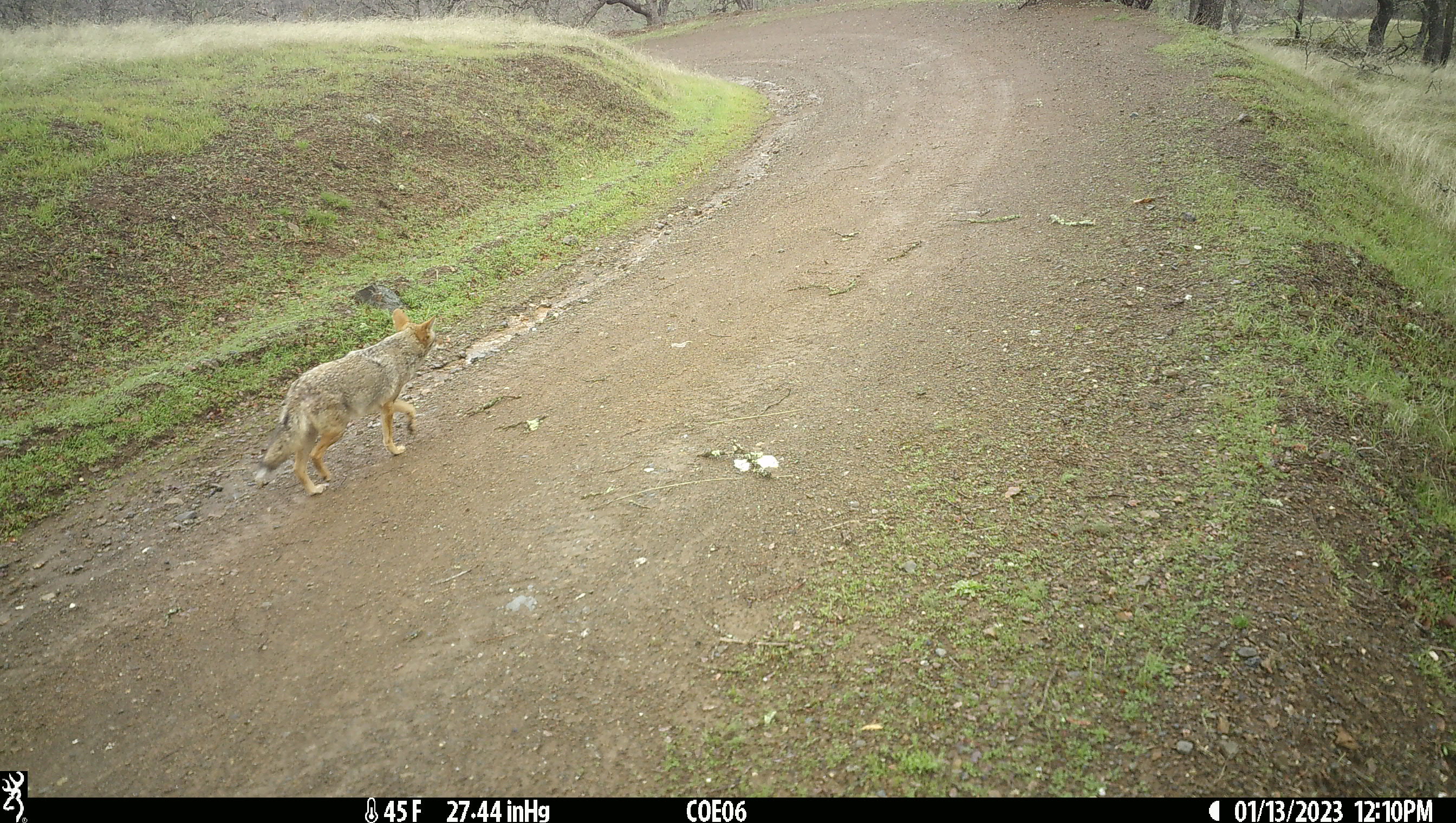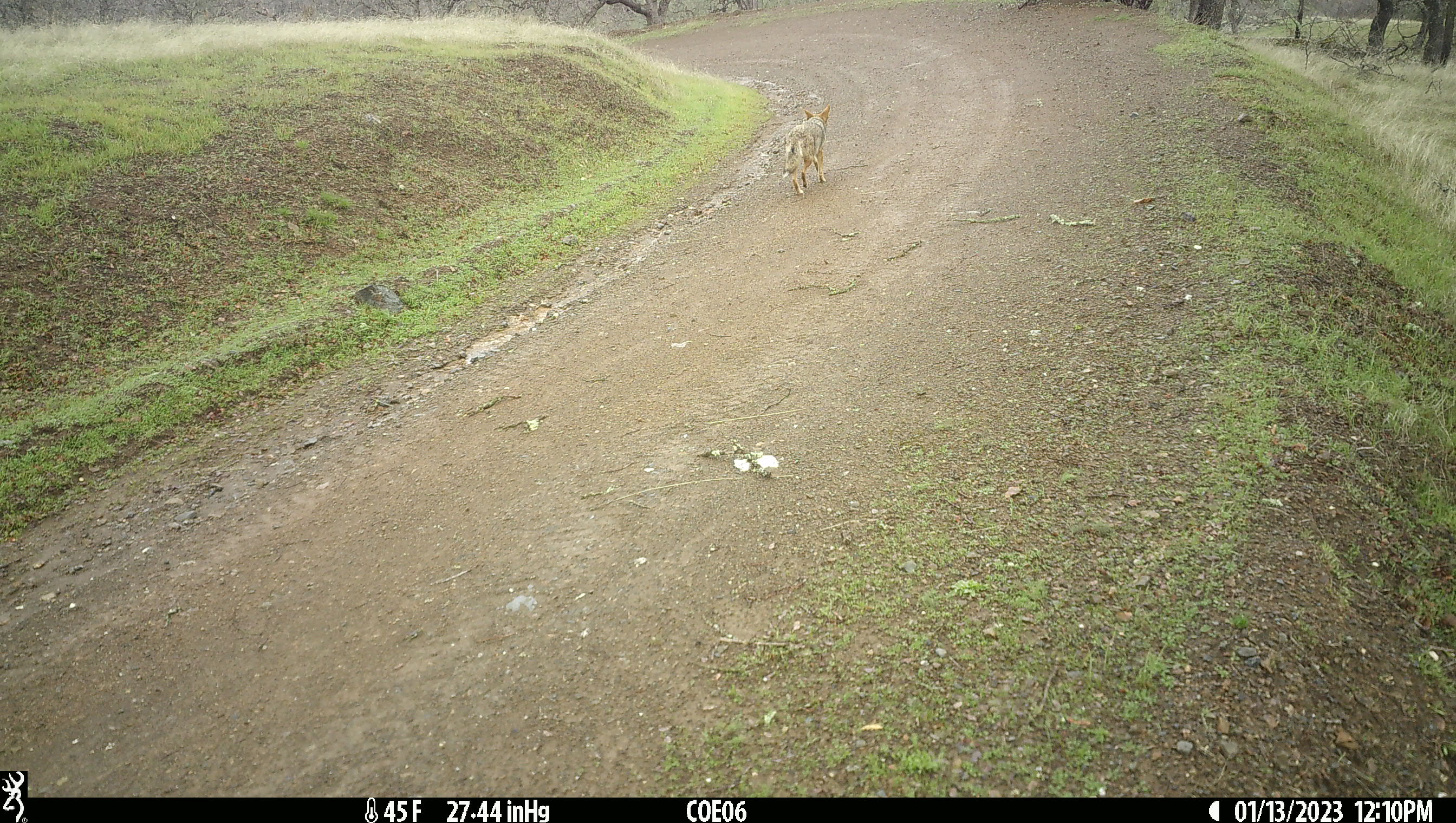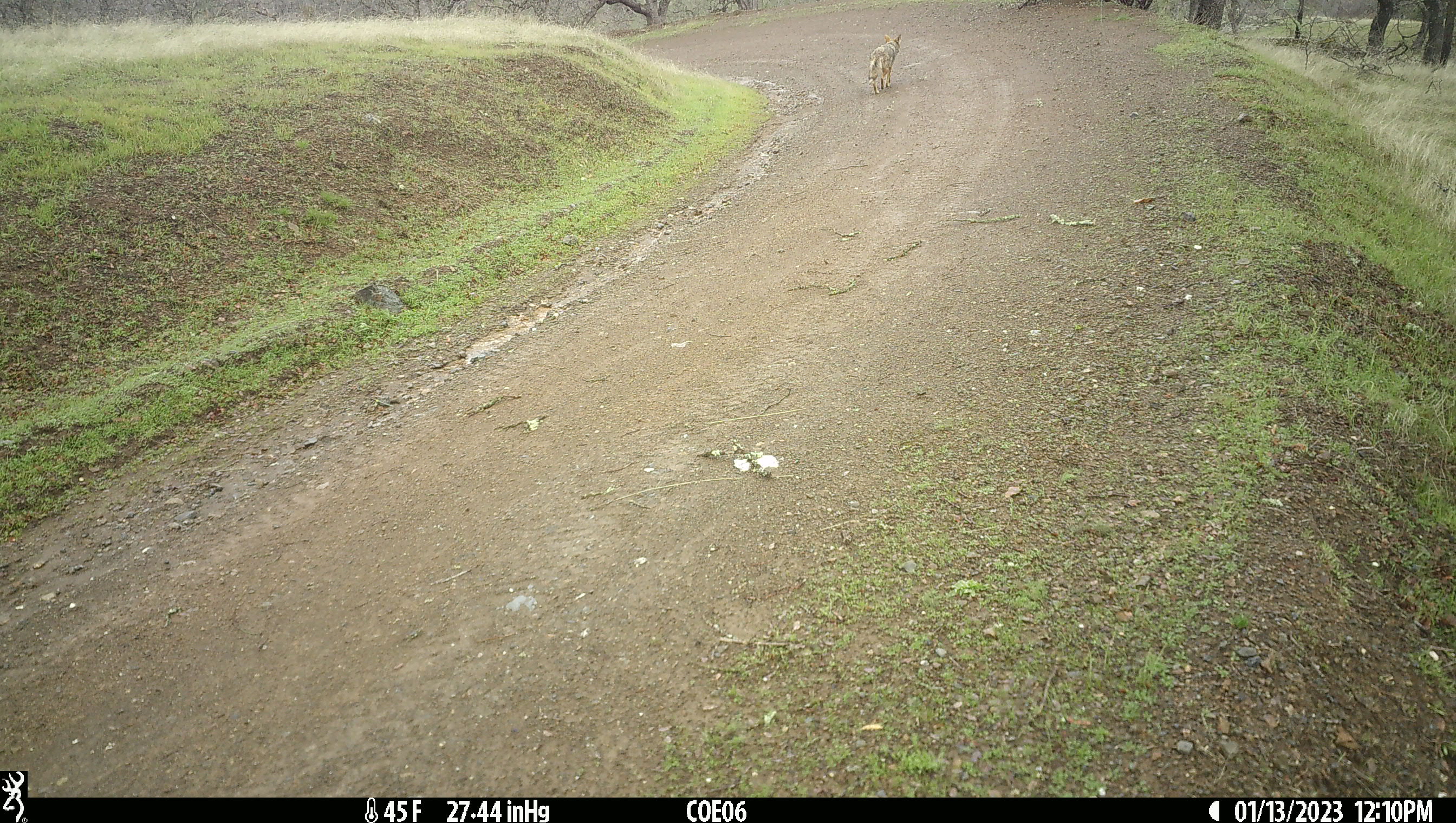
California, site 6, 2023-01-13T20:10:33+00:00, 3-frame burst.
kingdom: Animalia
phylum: Chordata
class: Mammalia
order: Carnivora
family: Canidae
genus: Canis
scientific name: Canis latrans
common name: coyote